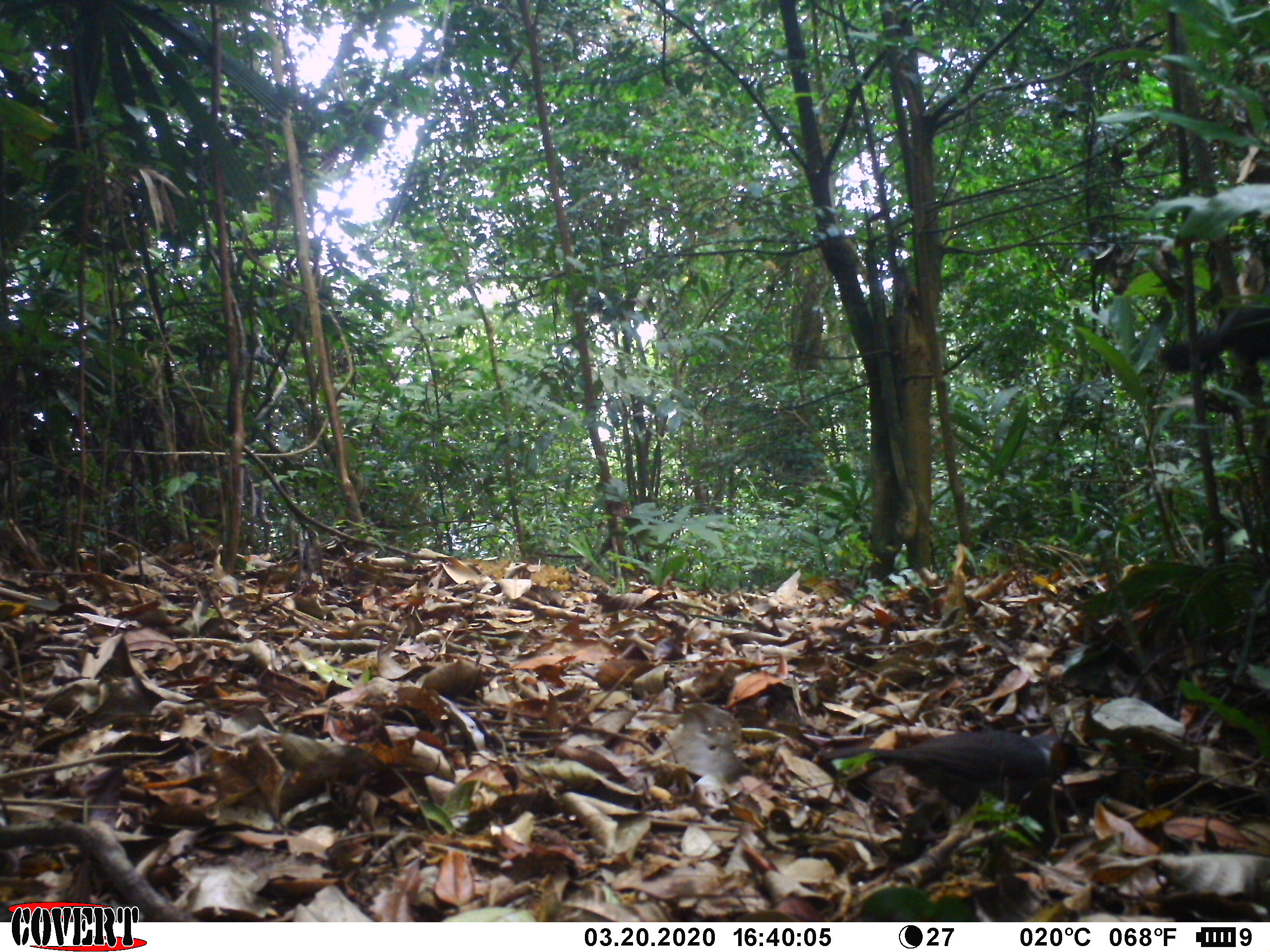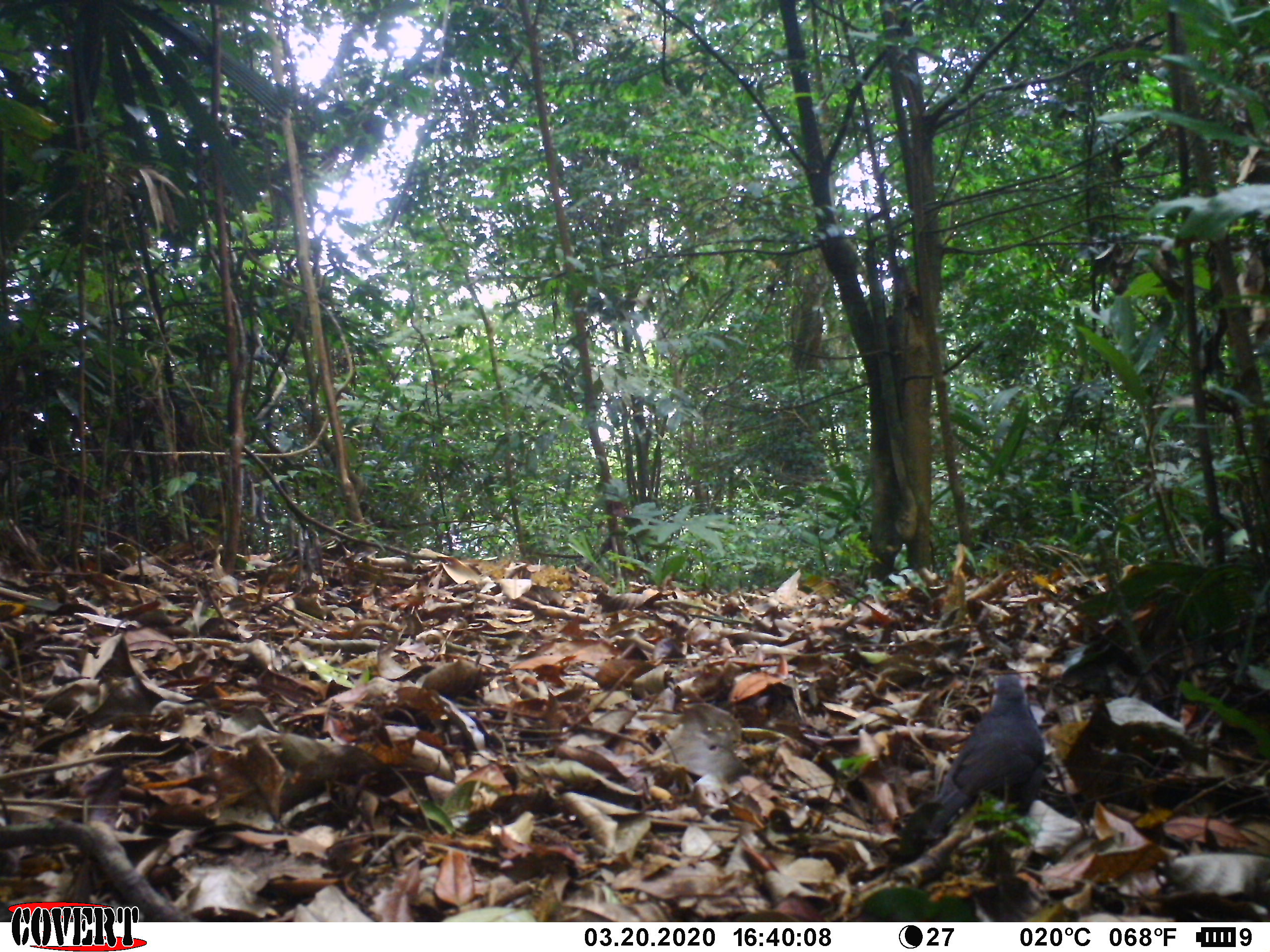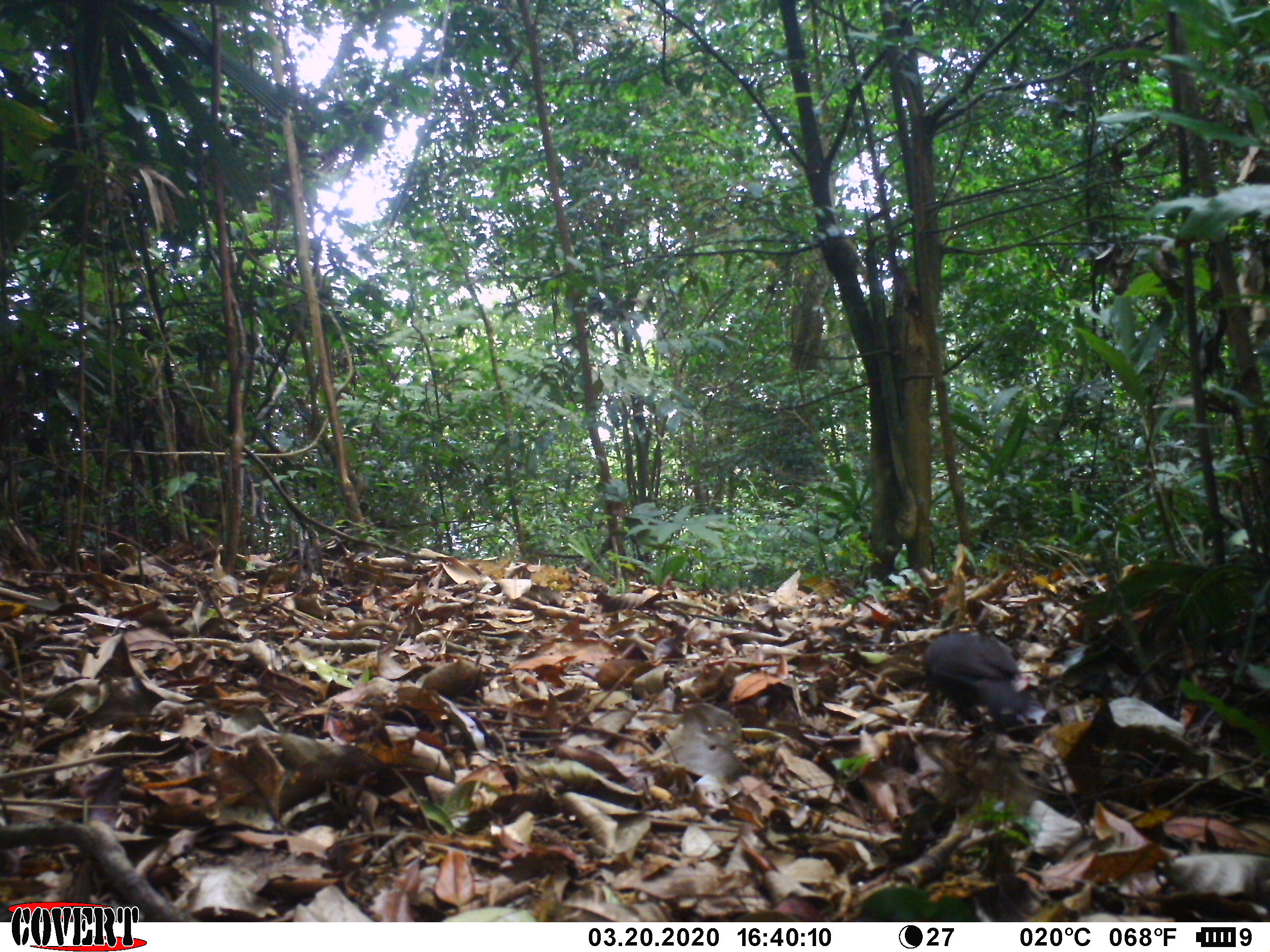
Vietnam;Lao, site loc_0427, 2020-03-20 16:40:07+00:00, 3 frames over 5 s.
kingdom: Animalia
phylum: Chordata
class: Aves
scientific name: Aves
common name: bird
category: unidentified bird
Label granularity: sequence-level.